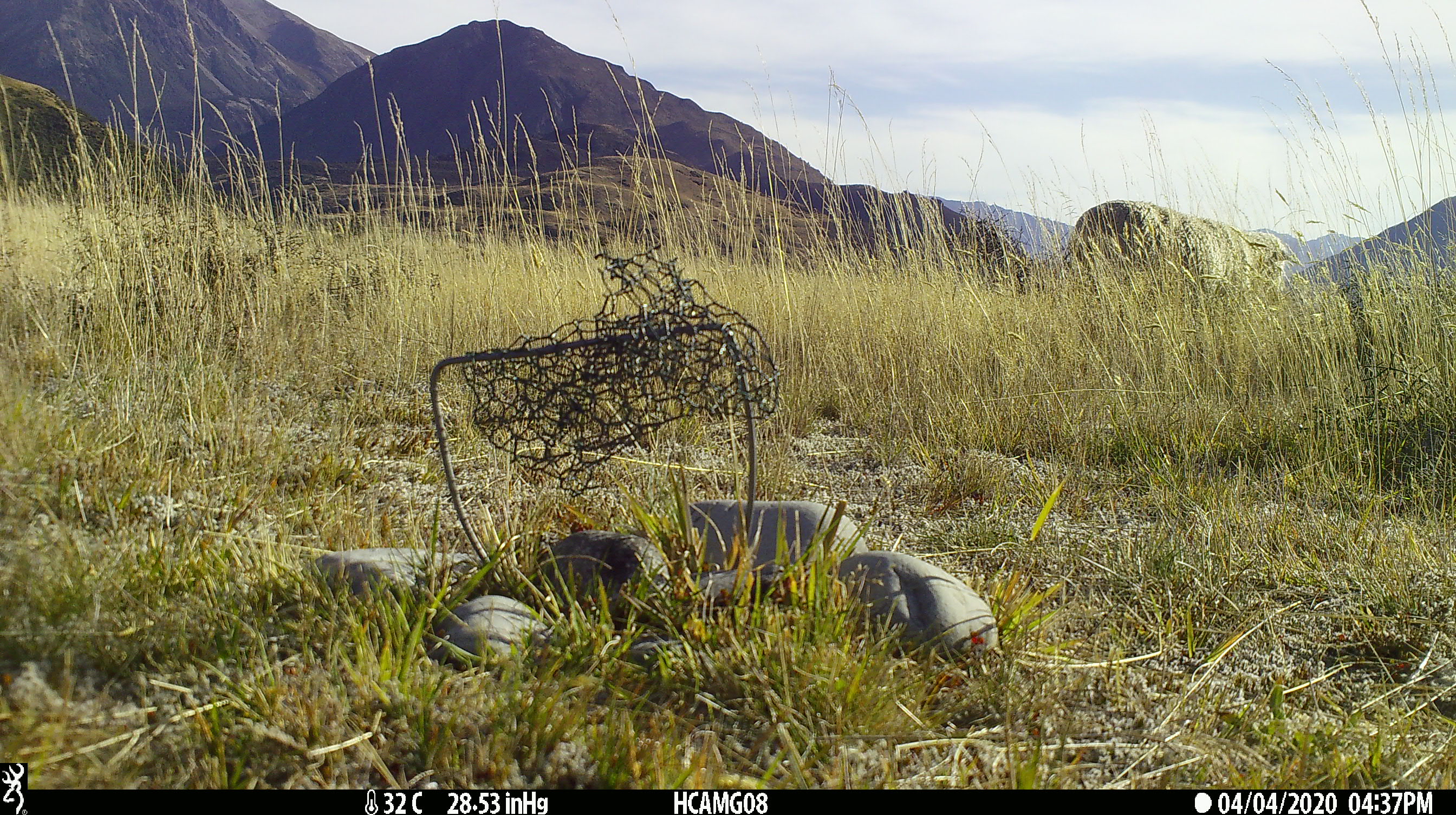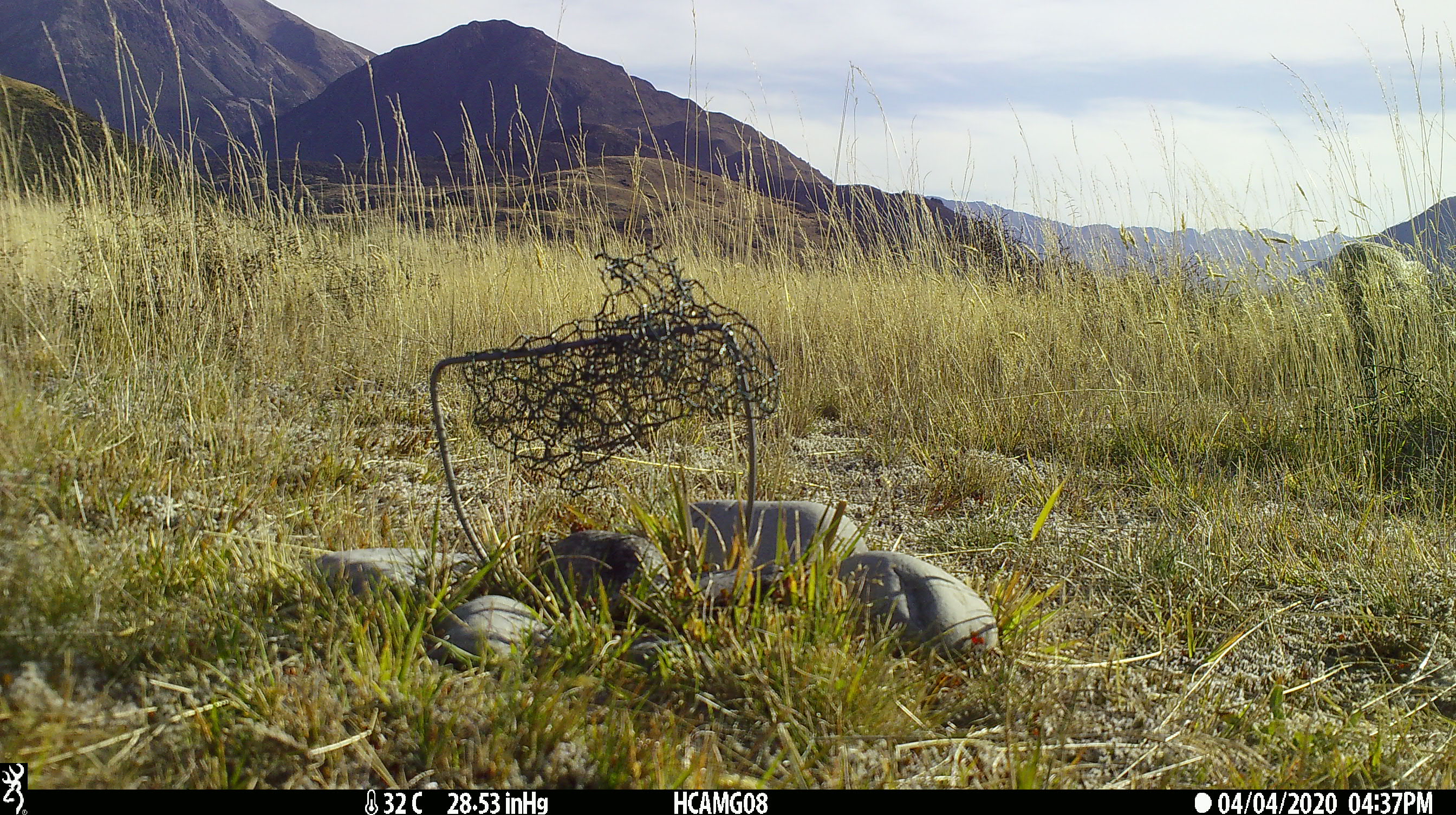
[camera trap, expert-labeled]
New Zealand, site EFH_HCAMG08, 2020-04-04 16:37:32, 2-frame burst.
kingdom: Animalia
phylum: Chordata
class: Mammalia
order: Artiodactyla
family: Bovidae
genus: Ovis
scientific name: Ovis aries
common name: domestic sheep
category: sheep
Sheep (domestic sheep) (Ovis aries).